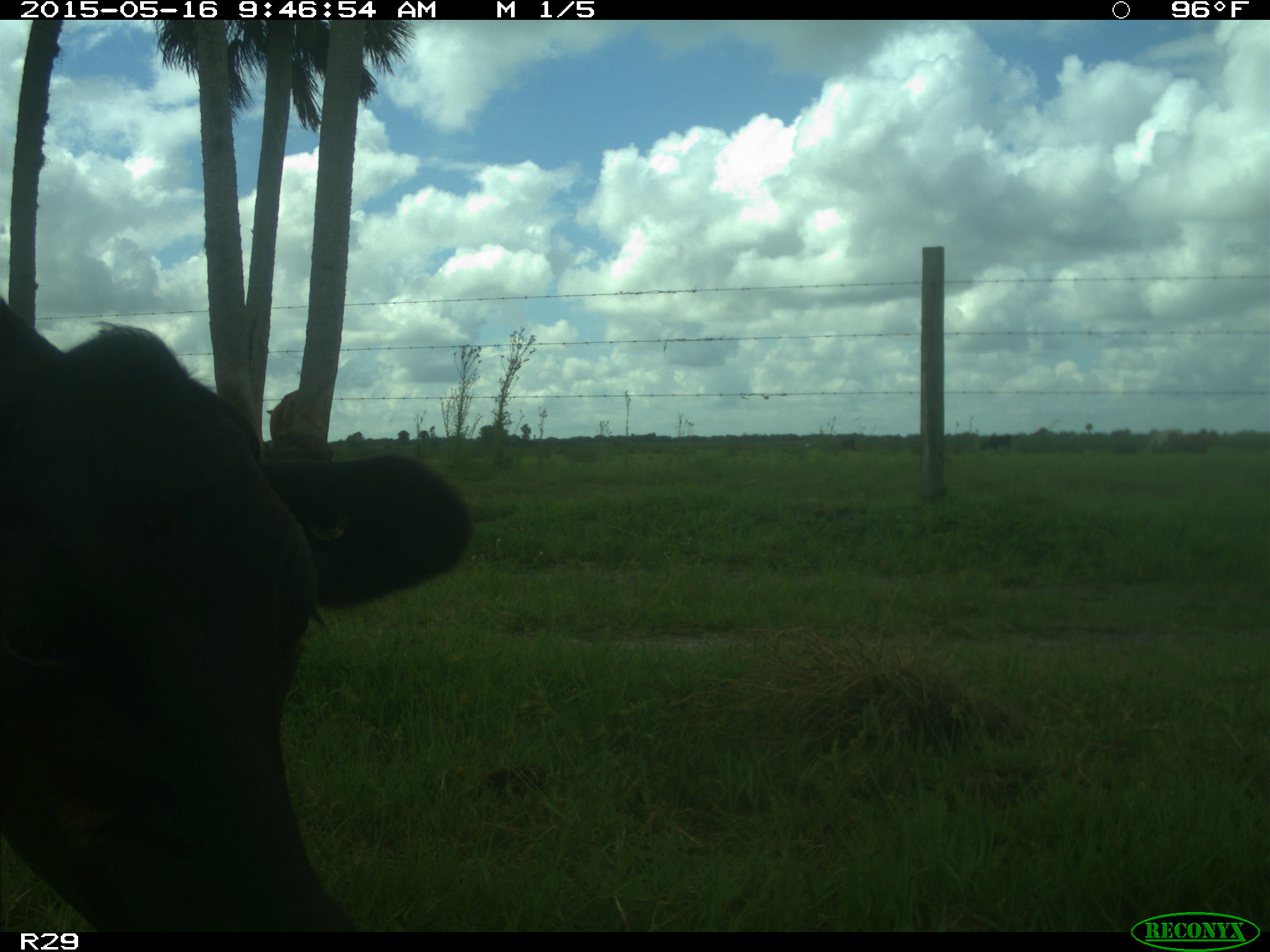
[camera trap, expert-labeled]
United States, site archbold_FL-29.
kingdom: Animalia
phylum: Chordata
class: Mammalia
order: Artiodactyla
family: Bovidae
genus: Bos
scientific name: Bos taurus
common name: domestic cow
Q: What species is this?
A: Bos taurus (domestic cow).